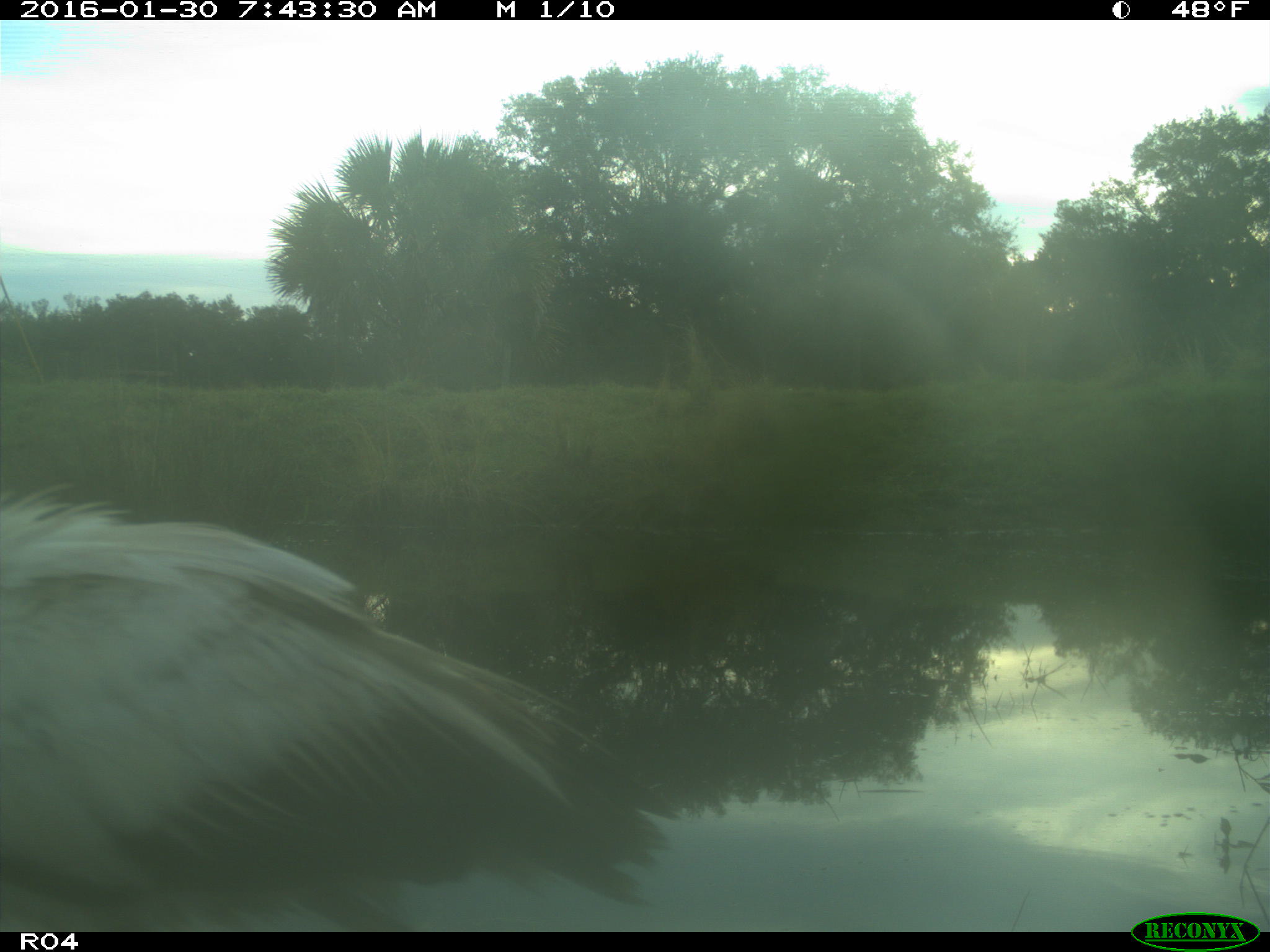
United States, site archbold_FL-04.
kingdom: Animalia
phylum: Chordata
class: Aves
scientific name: Aves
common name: birds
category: unidentified bird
Unidentified bird (birds) (Aves).